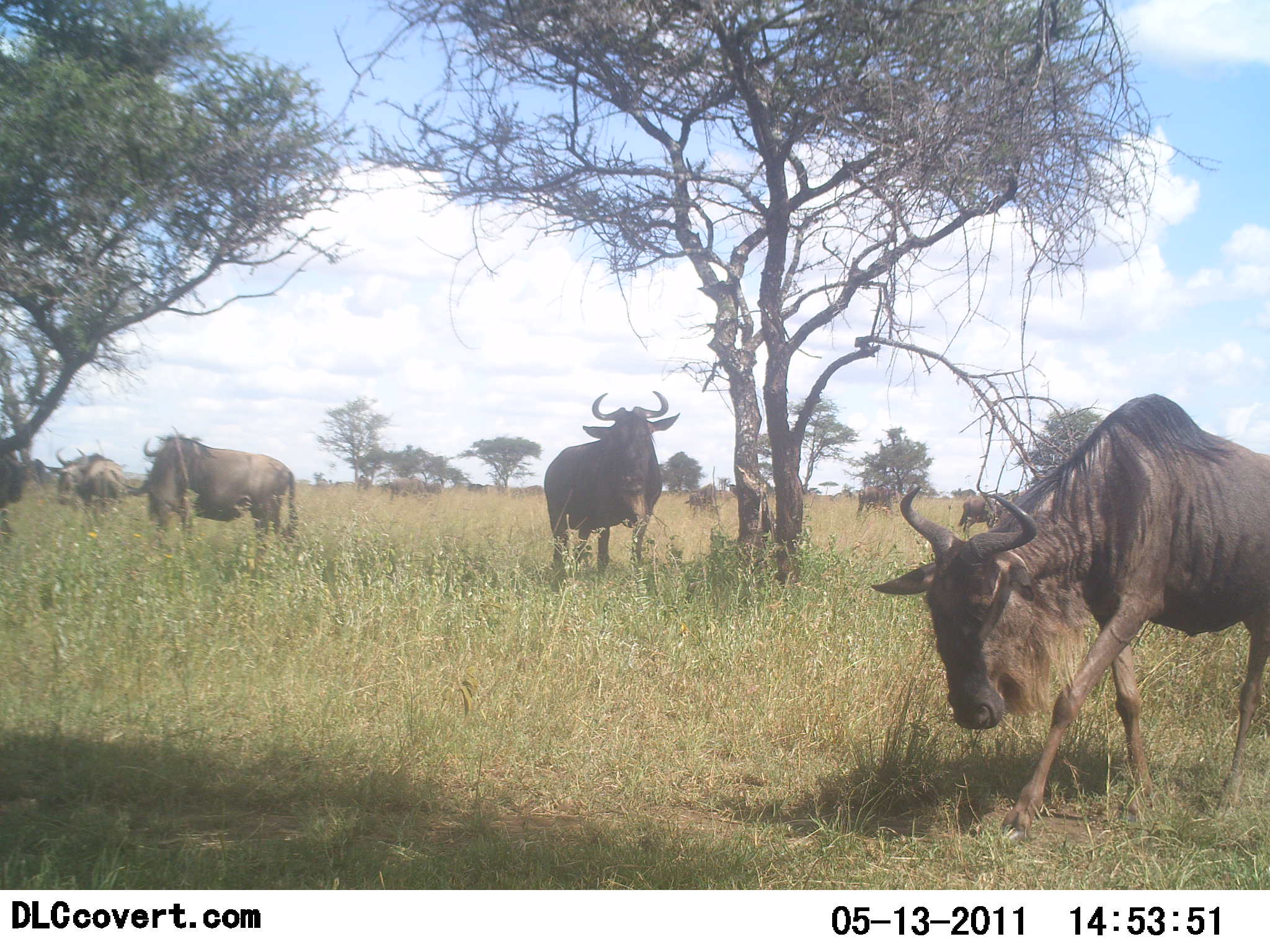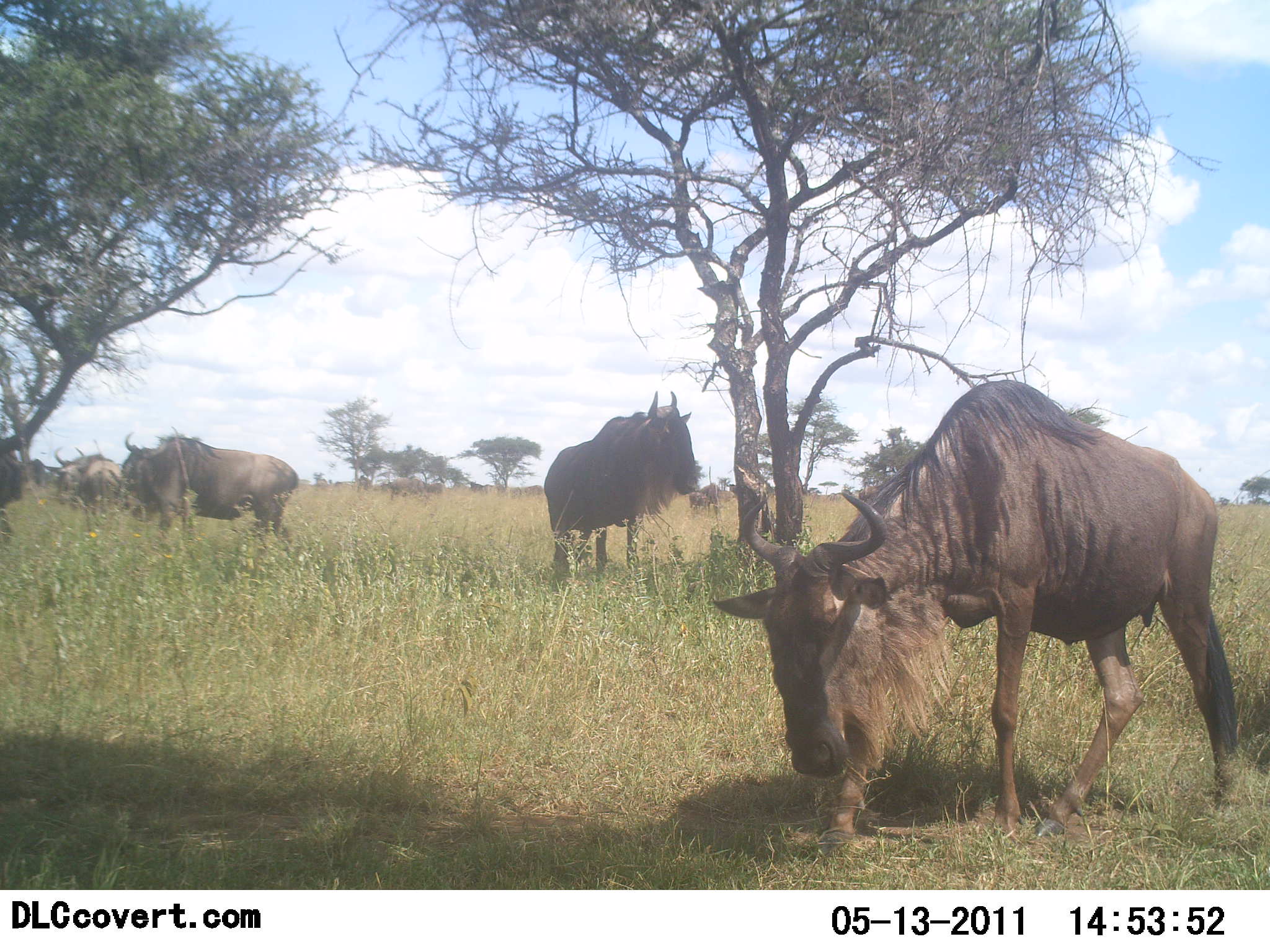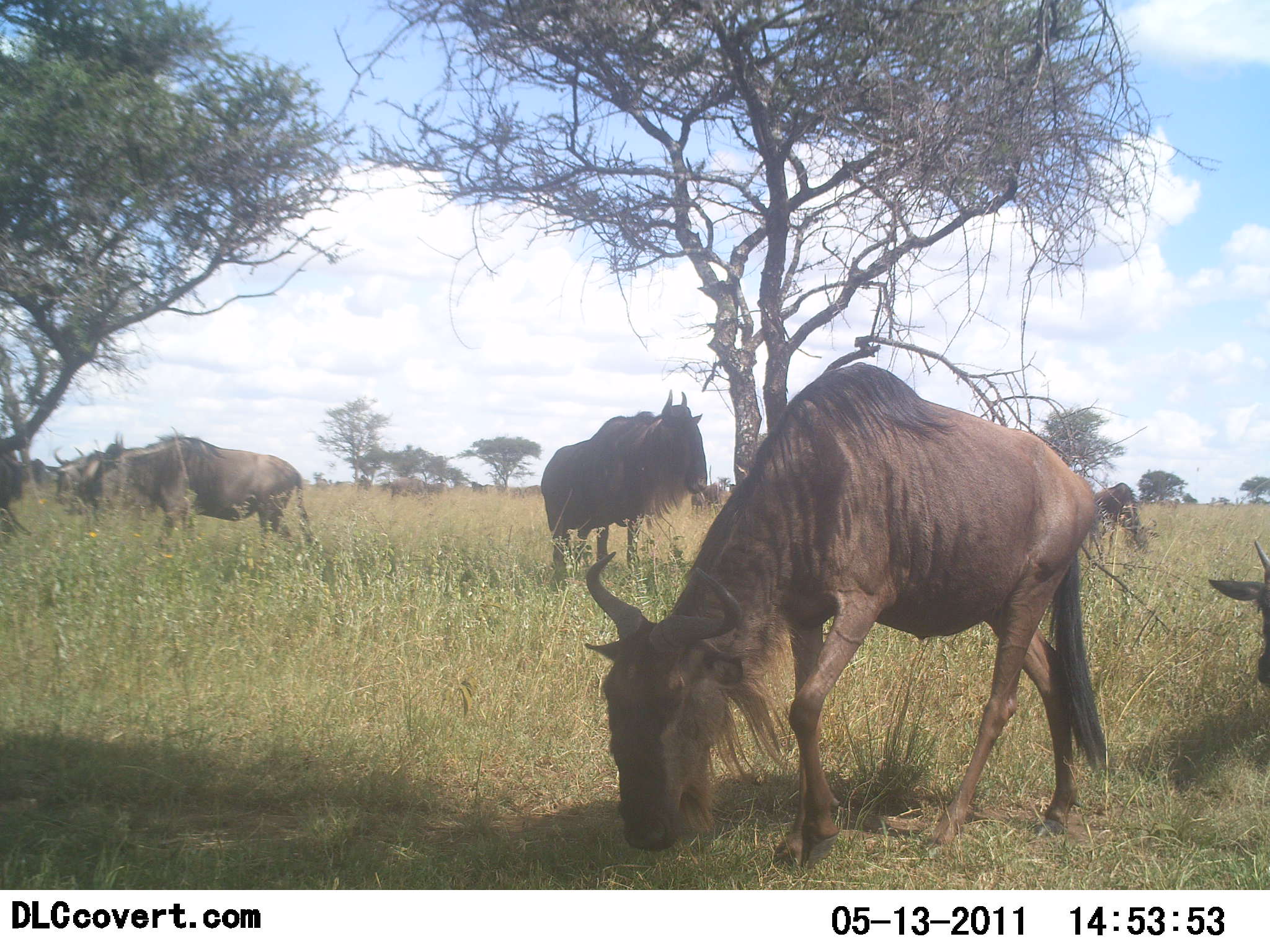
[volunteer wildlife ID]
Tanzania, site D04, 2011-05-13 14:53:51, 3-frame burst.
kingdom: Animalia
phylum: Chordata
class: Mammalia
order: Artiodactyla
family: Bovidae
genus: Connochaetes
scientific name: Connochaetes taurinus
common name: blue wildebeest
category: wildebeest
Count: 6.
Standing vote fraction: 67%.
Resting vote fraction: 0%.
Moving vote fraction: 83%.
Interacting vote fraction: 0%.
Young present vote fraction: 8%.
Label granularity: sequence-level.